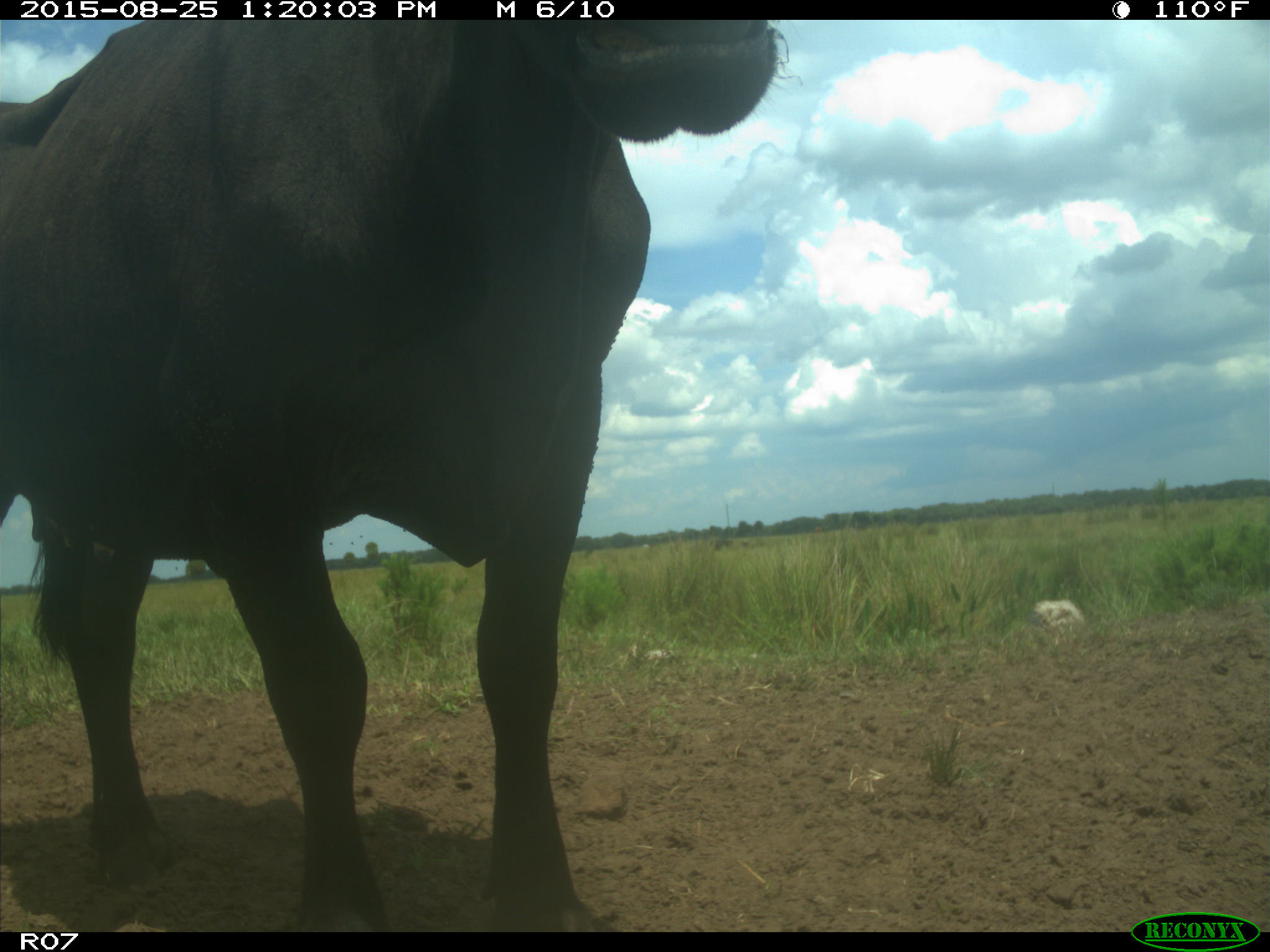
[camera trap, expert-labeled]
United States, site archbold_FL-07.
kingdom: Animalia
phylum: Chordata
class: Mammalia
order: Artiodactyla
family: Bovidae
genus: Bos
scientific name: Bos taurus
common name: domestic cow